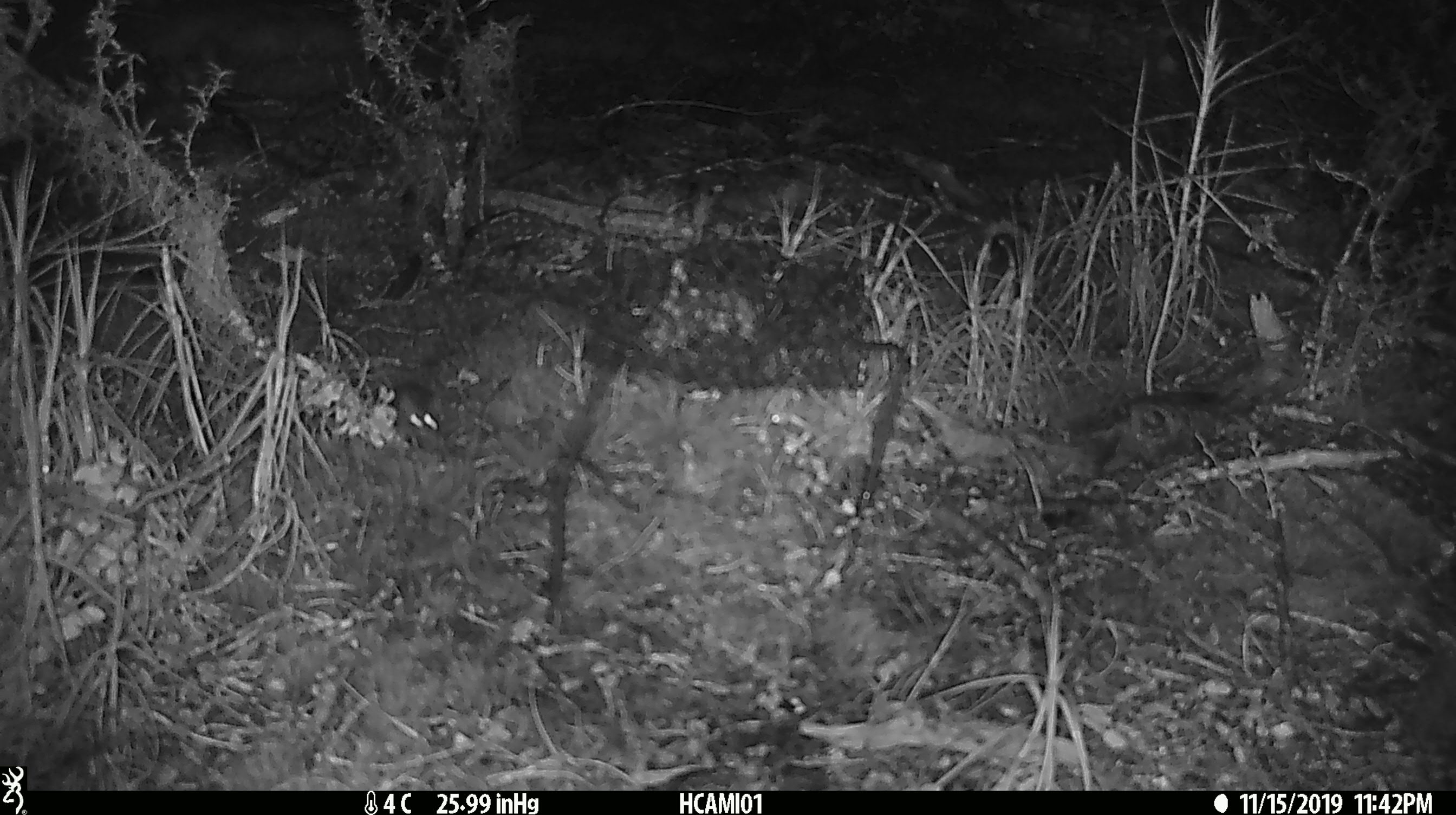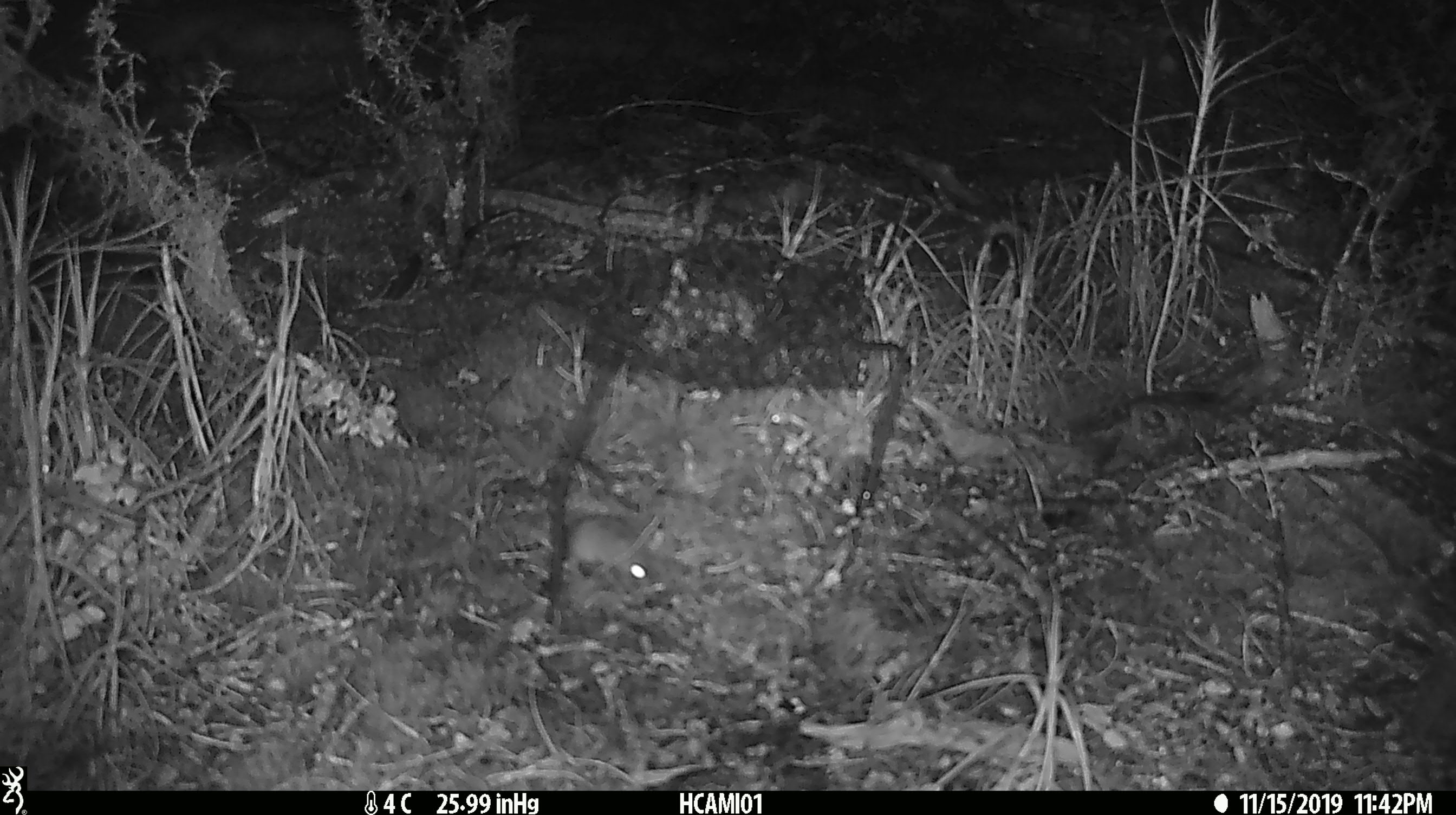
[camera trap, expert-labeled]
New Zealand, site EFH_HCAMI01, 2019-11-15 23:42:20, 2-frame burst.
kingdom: Animalia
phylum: Chordata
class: Mammalia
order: Rodentia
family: Muridae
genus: Mus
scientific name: Mus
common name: mouse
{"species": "mouse (Mus)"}